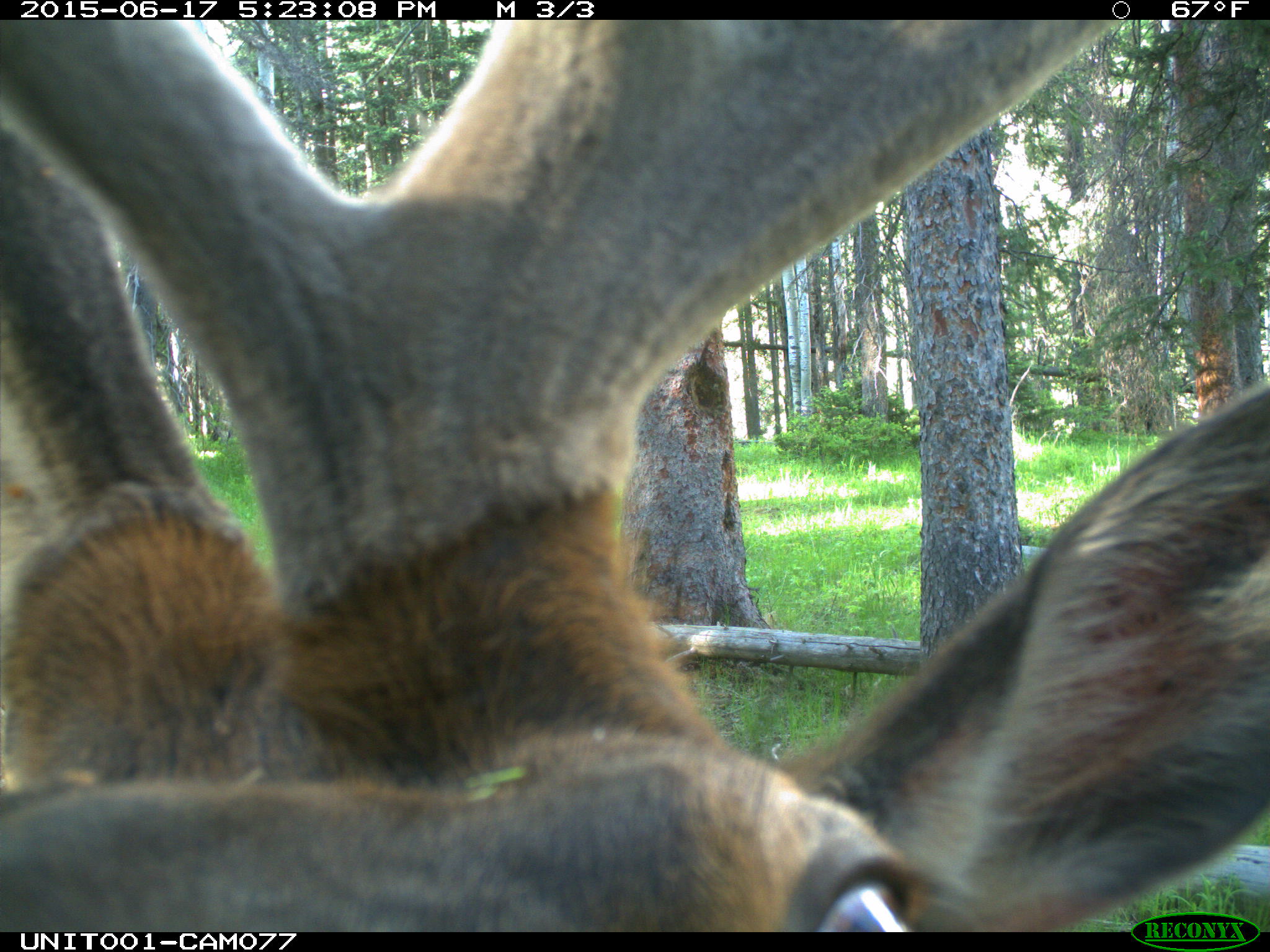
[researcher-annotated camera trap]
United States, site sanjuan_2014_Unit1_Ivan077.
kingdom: Animalia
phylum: Chordata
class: Mammalia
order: Artiodactyla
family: Cervidae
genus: Cervus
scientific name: Cervus elaphus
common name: red deer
Cervus elaphus (red deer).